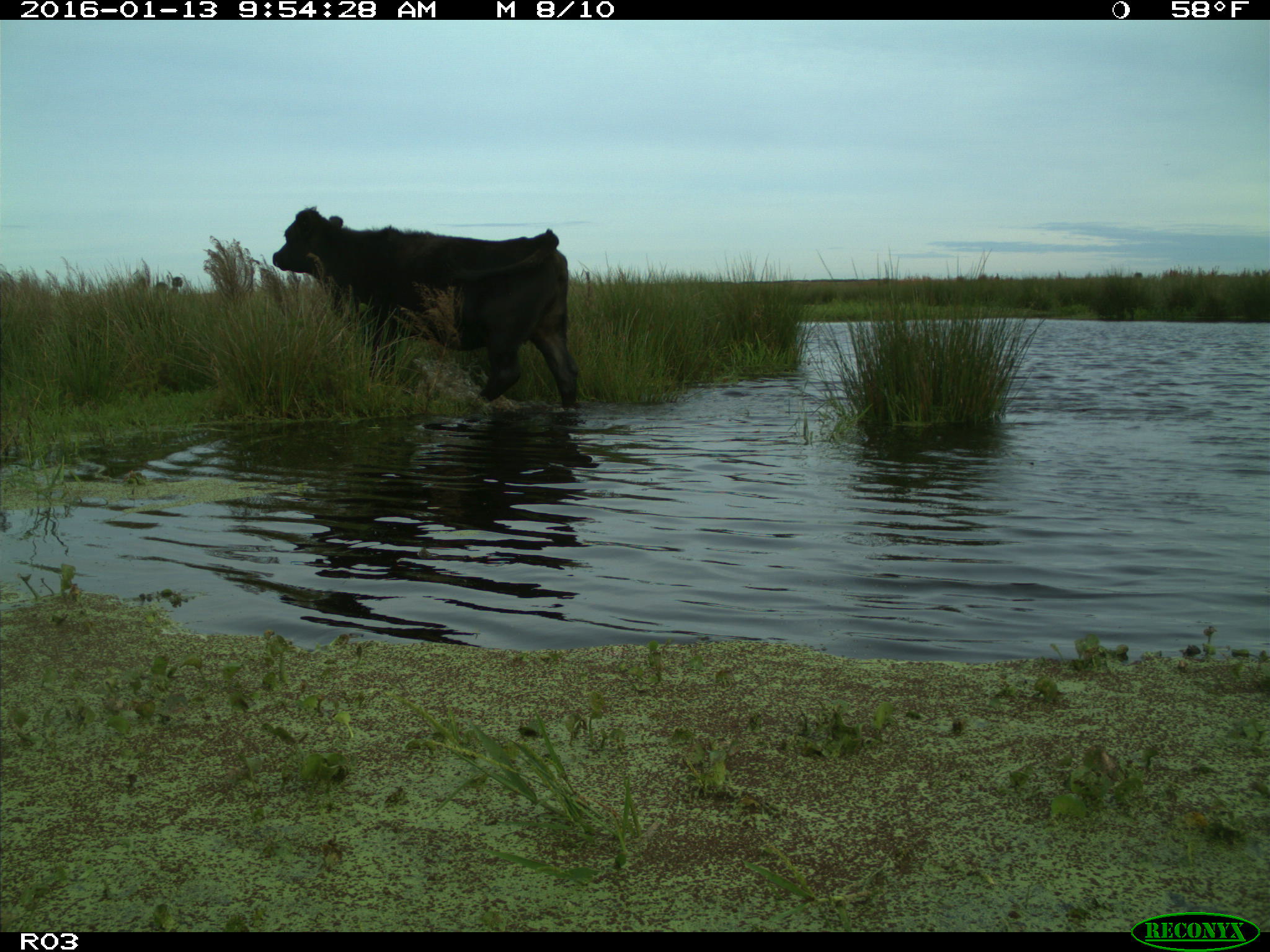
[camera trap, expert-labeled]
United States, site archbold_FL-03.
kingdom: Animalia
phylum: Chordata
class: Mammalia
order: Artiodactyla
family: Bovidae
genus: Bos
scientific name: Bos taurus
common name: domestic cow